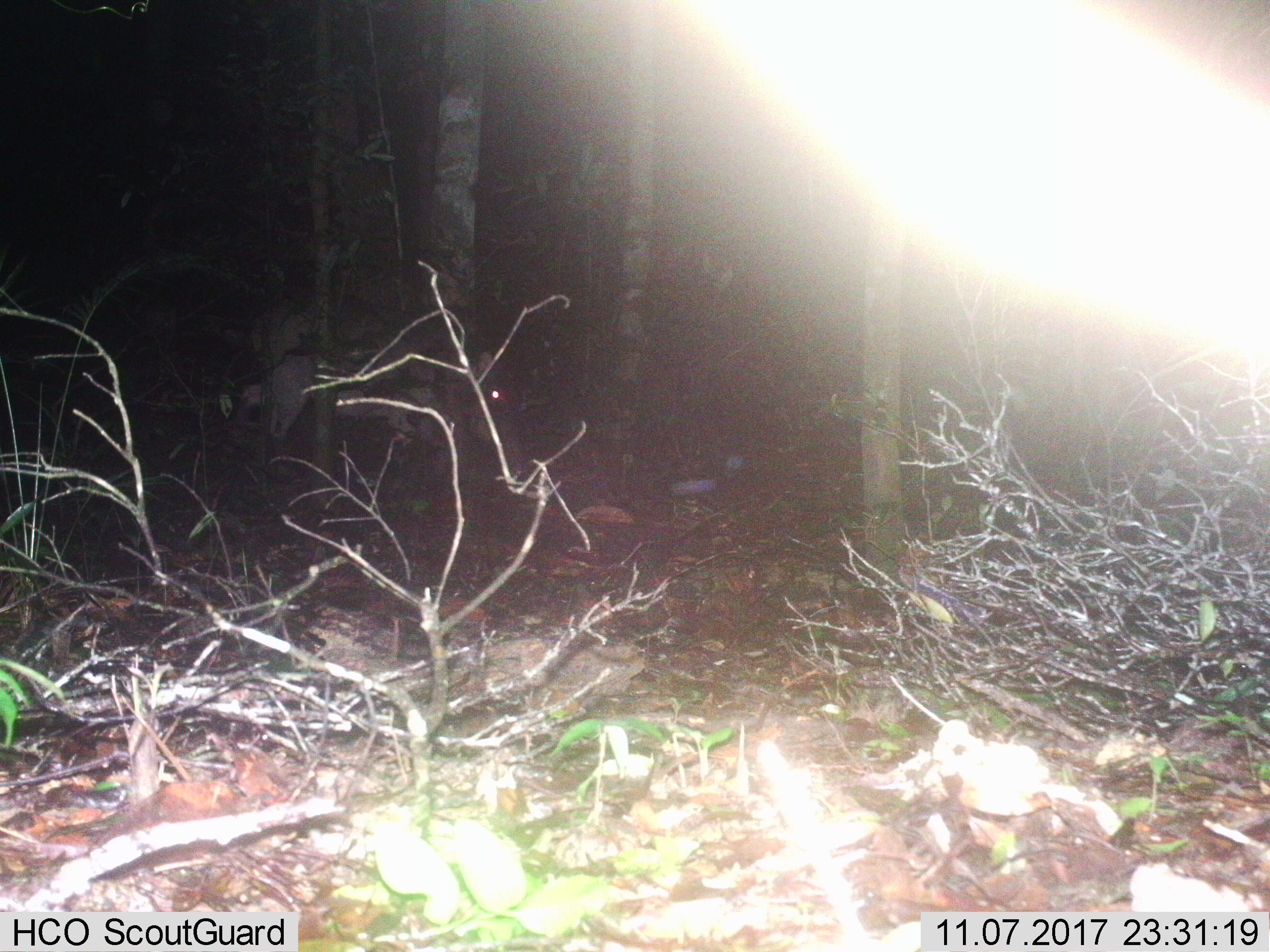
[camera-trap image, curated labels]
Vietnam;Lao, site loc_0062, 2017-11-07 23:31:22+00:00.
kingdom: Animalia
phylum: Chordata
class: Mammalia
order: Artiodactyla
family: Suidae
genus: Sus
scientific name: Sus scrofa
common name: eurasian wild pig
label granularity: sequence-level